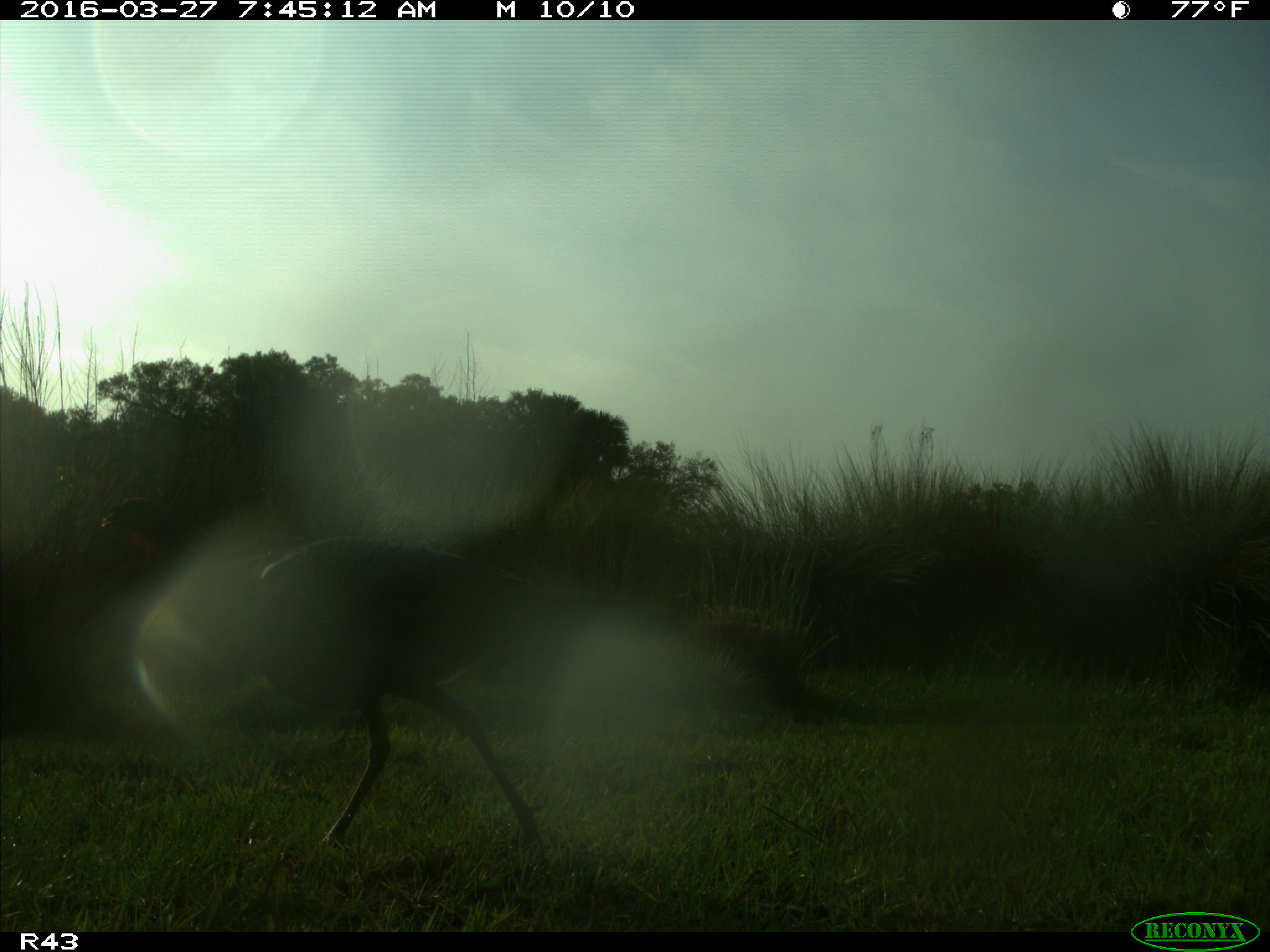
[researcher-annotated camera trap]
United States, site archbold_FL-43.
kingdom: Animalia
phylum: Chordata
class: Aves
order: Galliformes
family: Phasianidae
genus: Meleagris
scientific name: Meleagris gallopavo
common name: wild turkey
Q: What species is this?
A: Meleagris gallopavo (wild turkey).